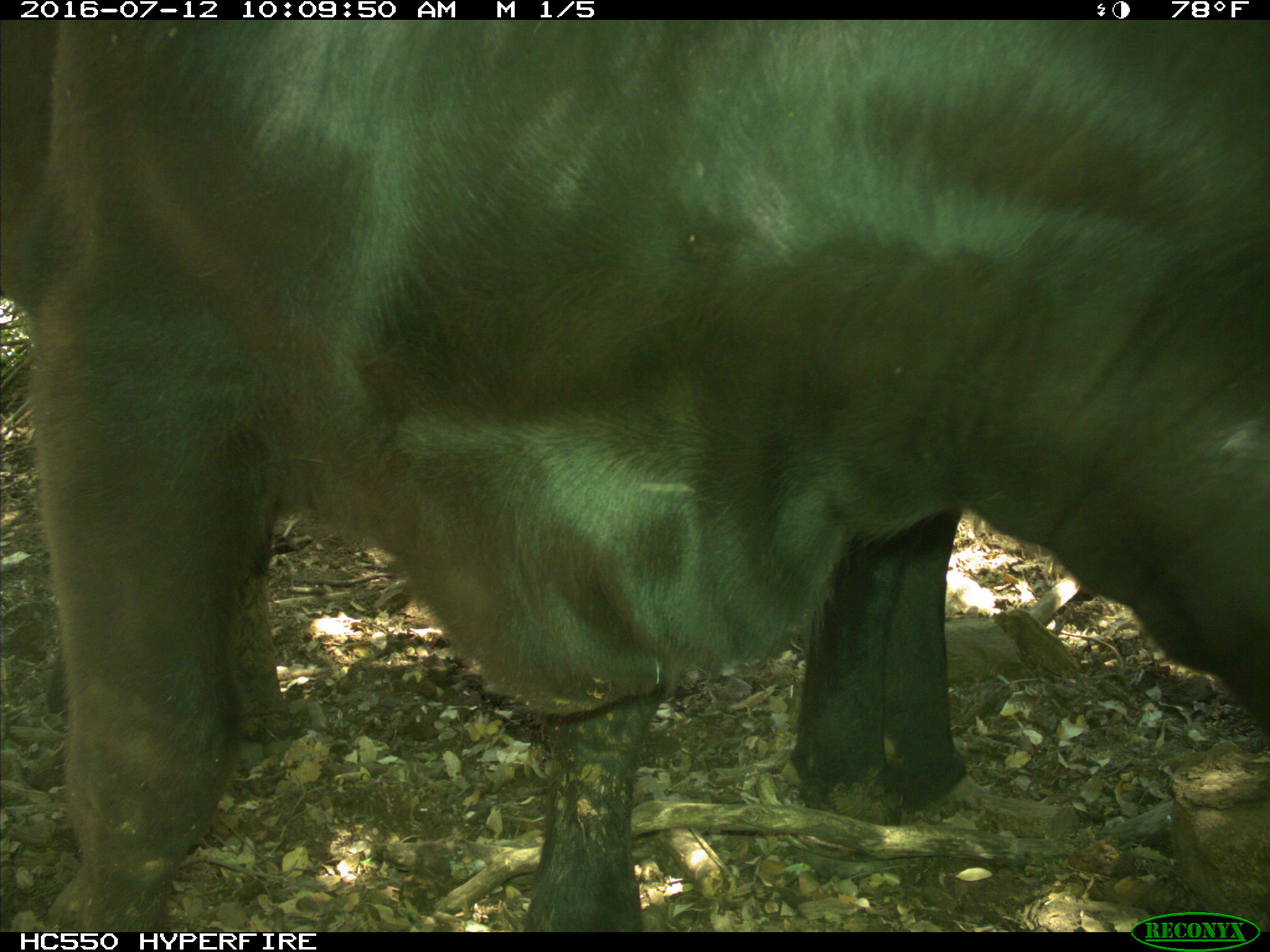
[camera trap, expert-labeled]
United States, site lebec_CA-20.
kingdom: Animalia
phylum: Chordata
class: Mammalia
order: Artiodactyla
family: Bovidae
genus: Bos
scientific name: Bos taurus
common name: domestic cow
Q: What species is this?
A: Bos taurus (domestic cow).